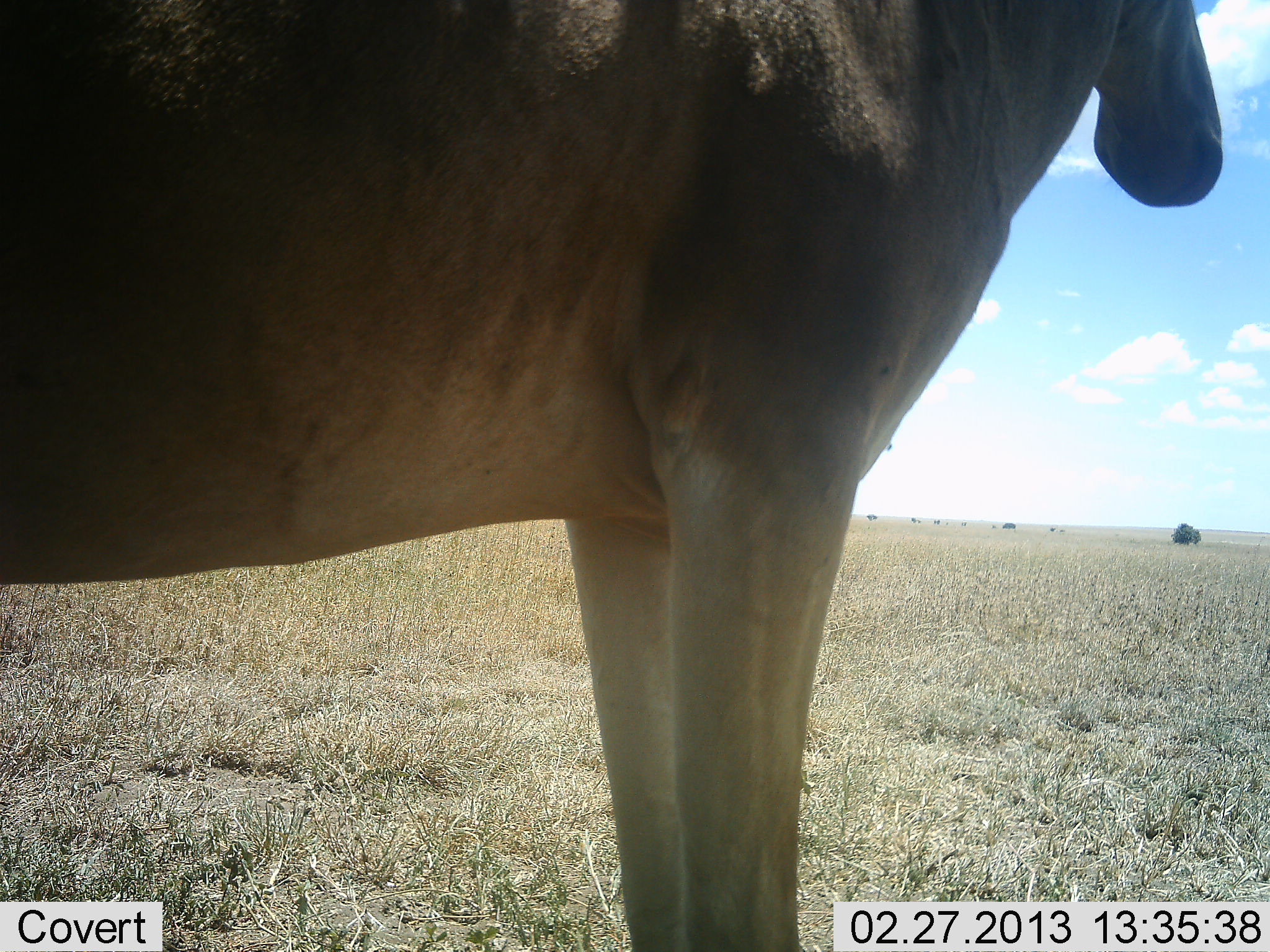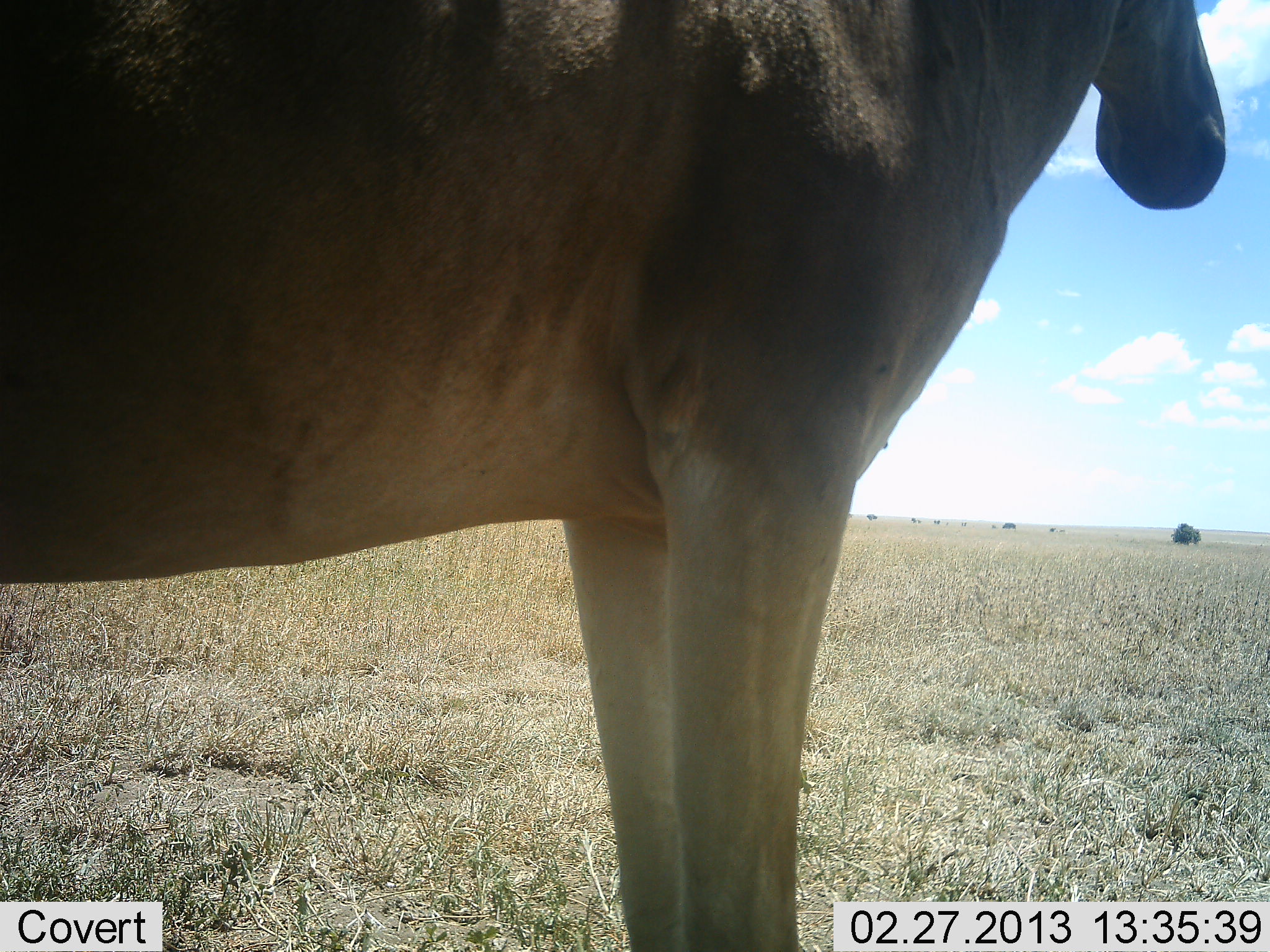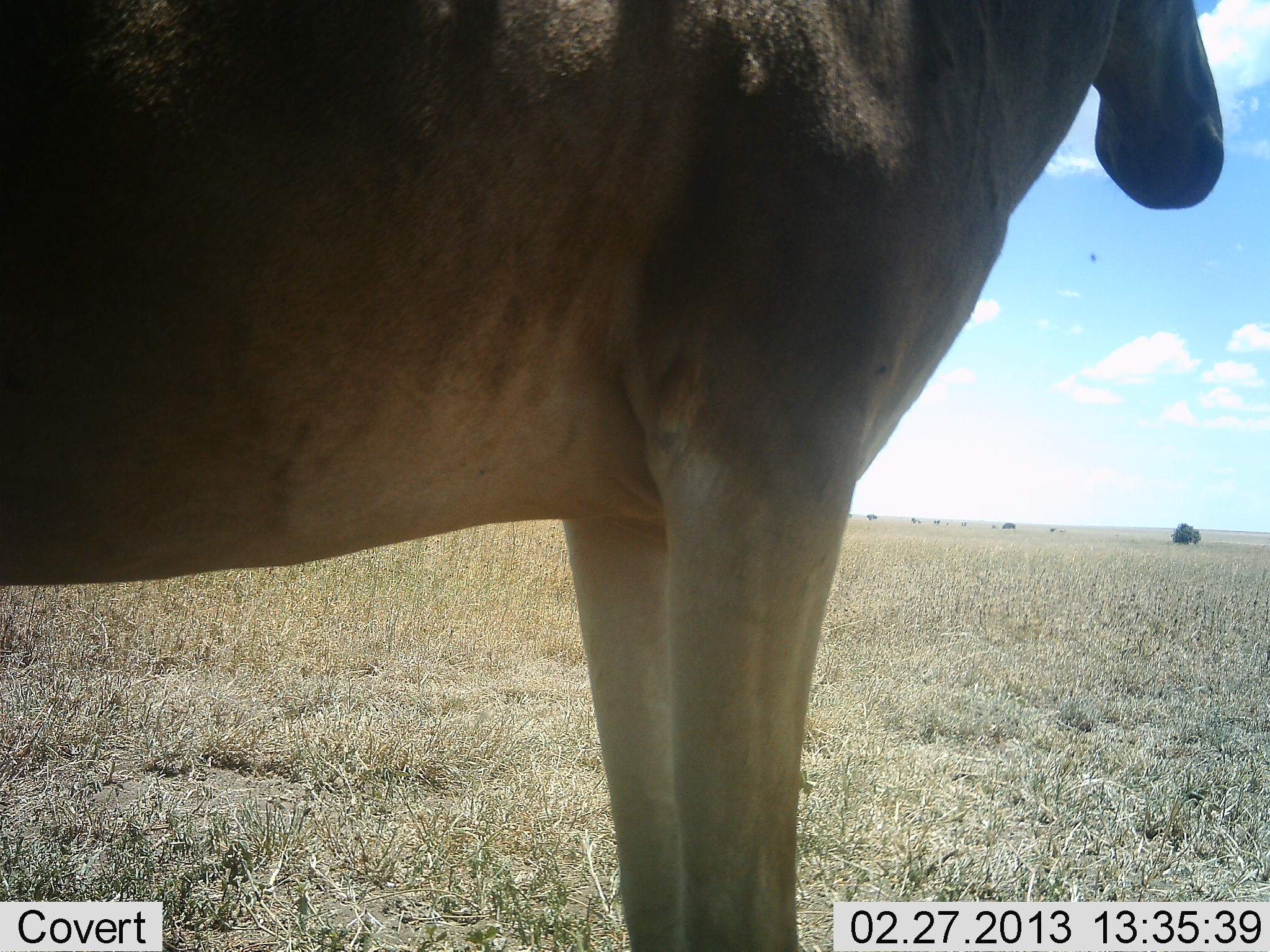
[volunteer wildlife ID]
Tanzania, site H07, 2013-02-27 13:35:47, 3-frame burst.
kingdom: Animalia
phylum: Chordata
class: Mammalia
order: Artiodactyla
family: Bovidae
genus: Alcelaphus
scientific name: Alcelaphus buselaphus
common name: hartebeest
Hartebeest (Alcelaphus buselaphus), count 1. Behavior (volunteer vote fractions): standing 100%, resting 0%, moving 0%, interacting 0%. Young present (vote fraction): 0%. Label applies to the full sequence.